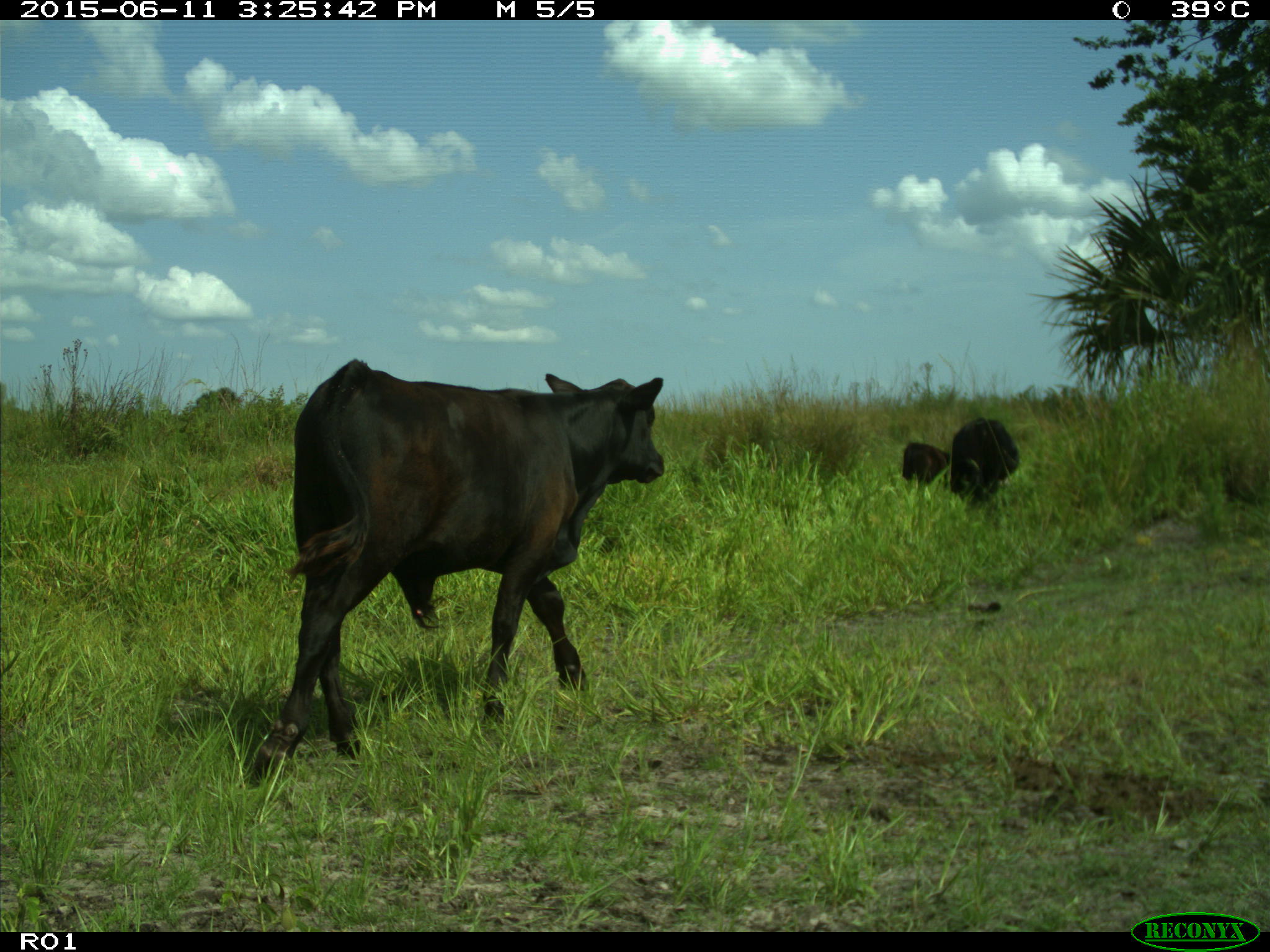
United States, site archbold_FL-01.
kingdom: Animalia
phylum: Chordata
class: Mammalia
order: Artiodactyla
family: Bovidae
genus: Bos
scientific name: Bos taurus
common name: domestic cow